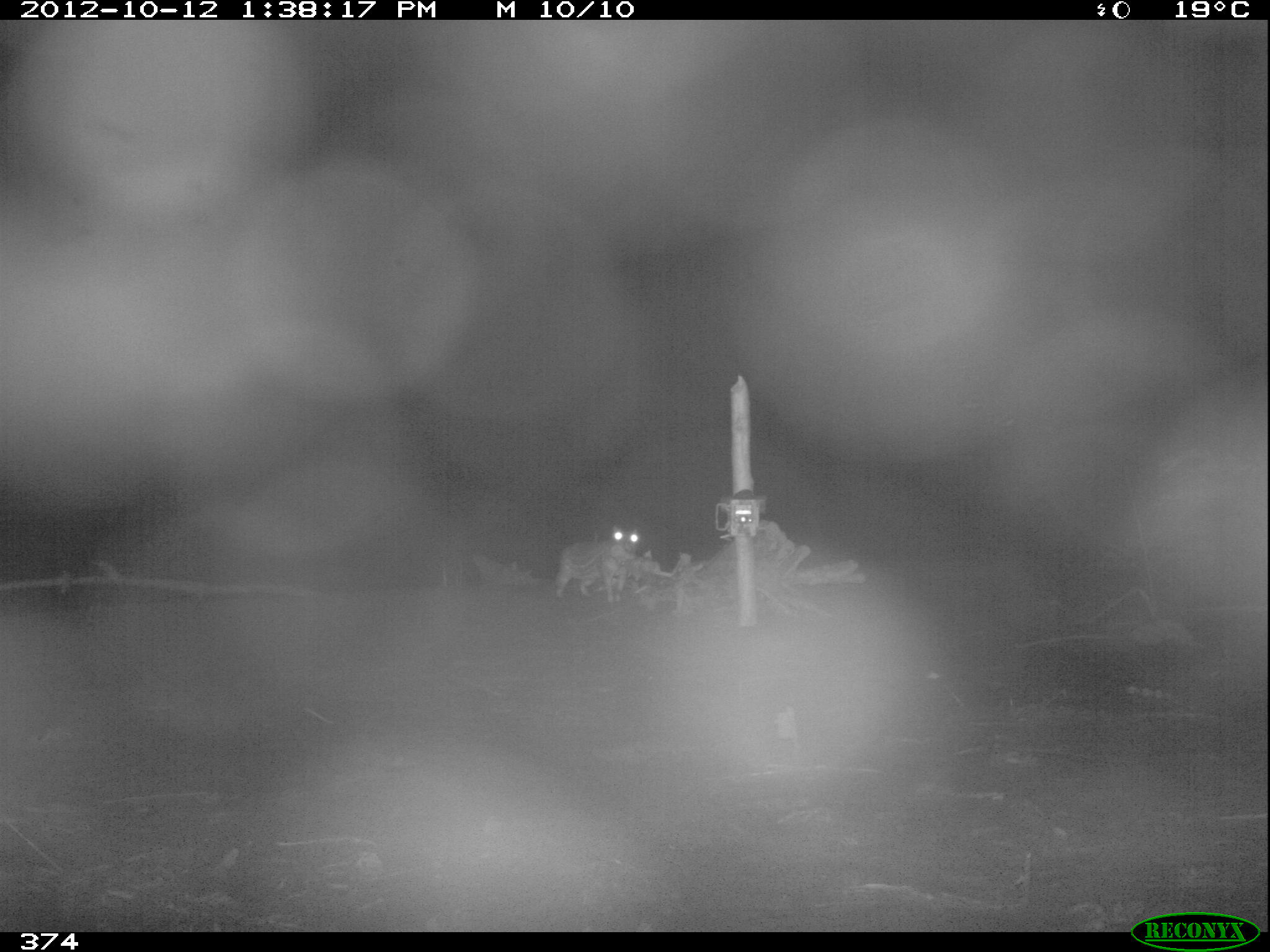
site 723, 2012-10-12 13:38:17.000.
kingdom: Animalia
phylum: Chordata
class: Mammalia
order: Rodentia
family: Cuniculidae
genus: Cuniculus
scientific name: Cuniculus paca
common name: spotted paca